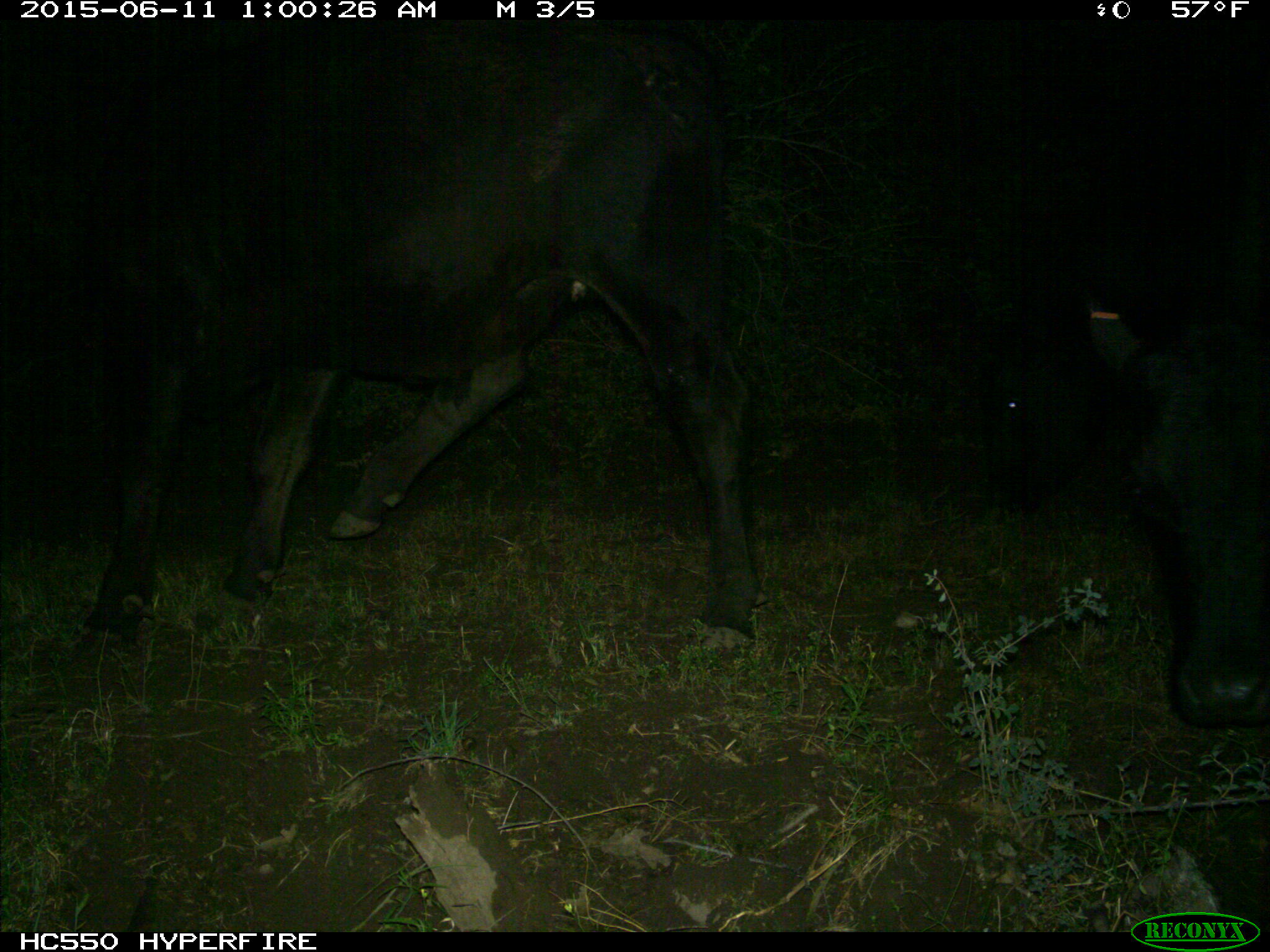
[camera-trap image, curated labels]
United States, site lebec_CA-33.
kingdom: Animalia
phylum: Chordata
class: Mammalia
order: Artiodactyla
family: Bovidae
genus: Bos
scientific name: Bos taurus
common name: domestic cow